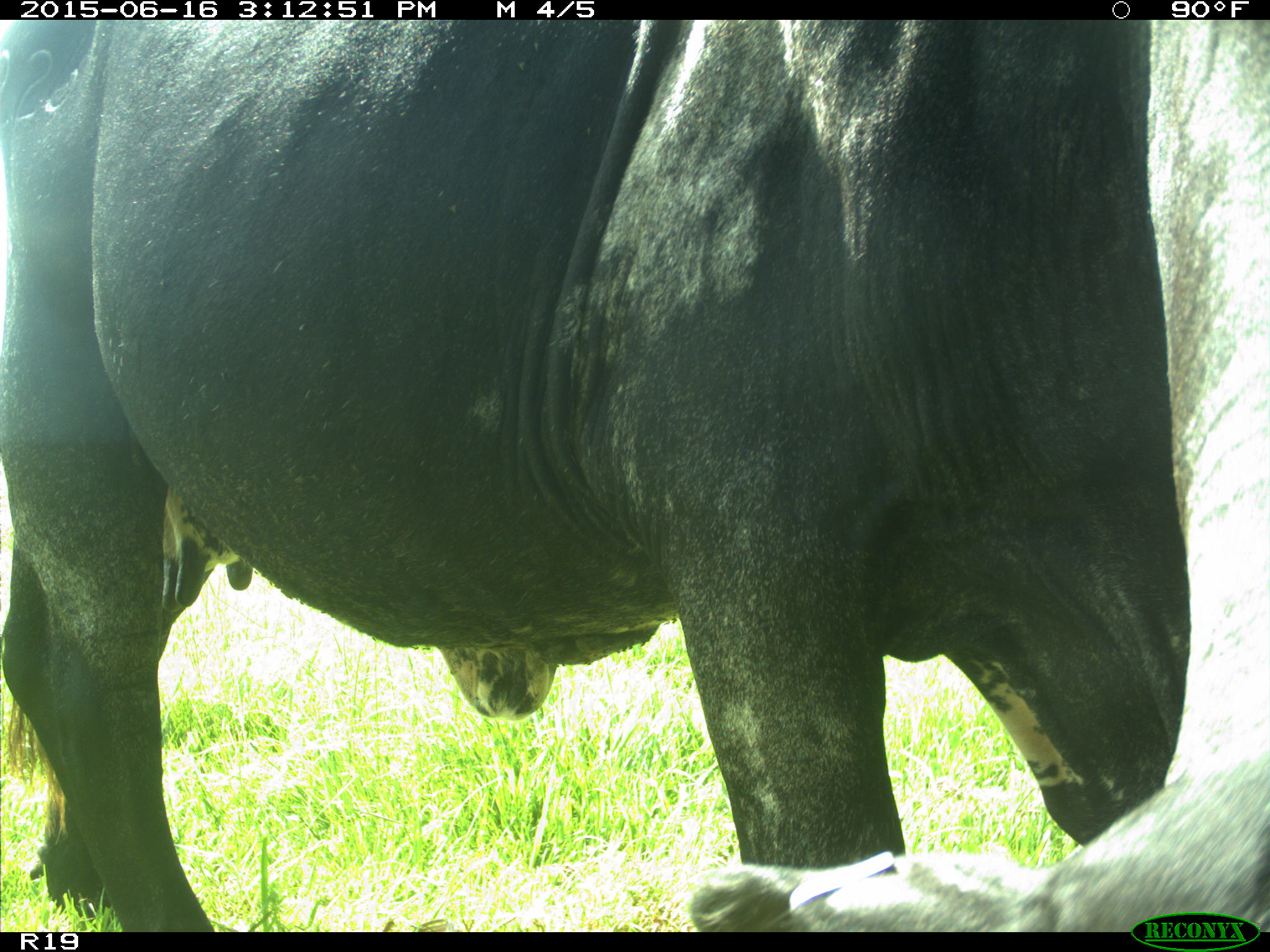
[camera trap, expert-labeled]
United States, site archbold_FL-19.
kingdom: Animalia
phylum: Chordata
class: Mammalia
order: Artiodactyla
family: Bovidae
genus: Bos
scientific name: Bos taurus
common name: domestic cow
Bos taurus (domestic cow).